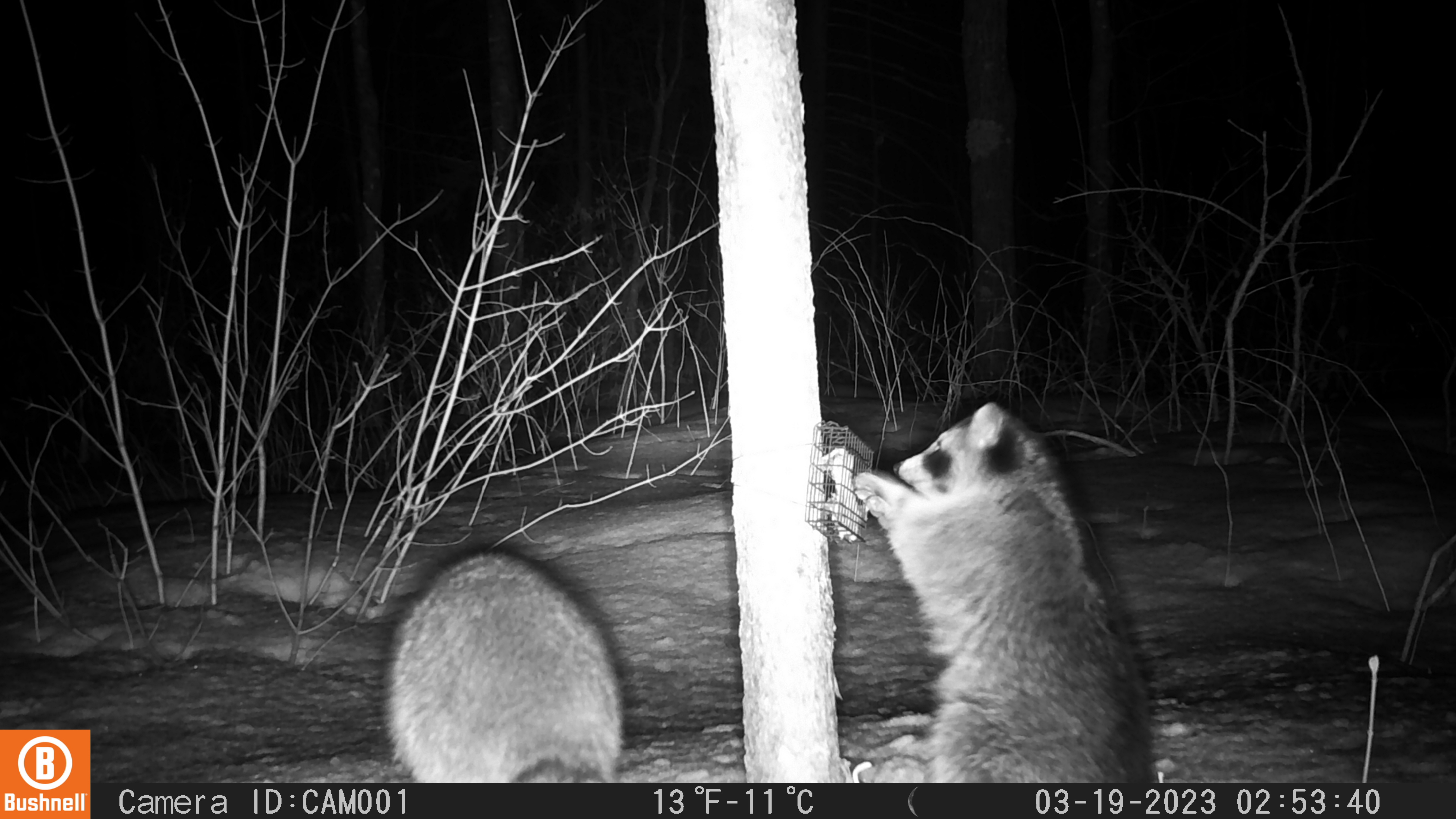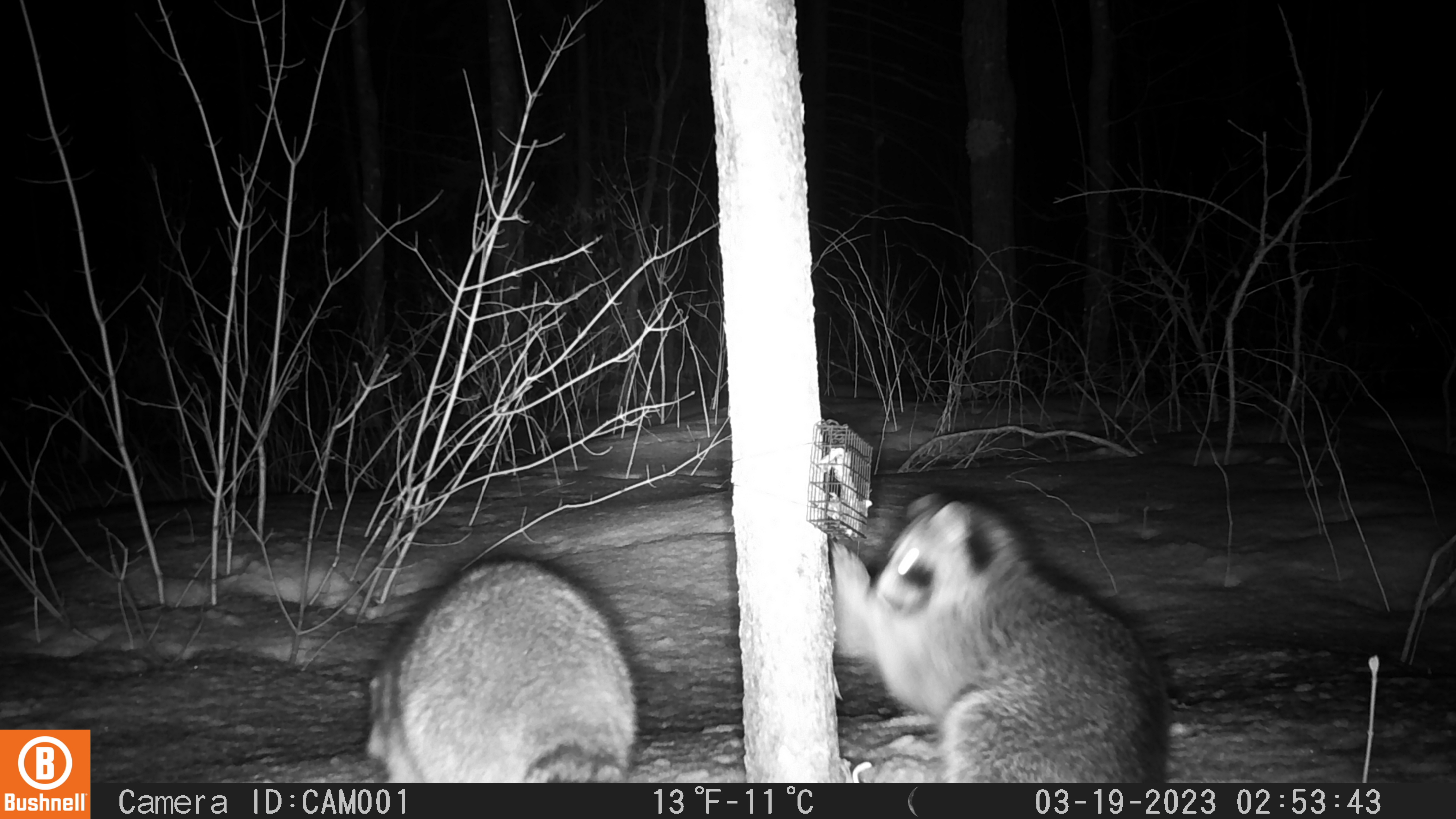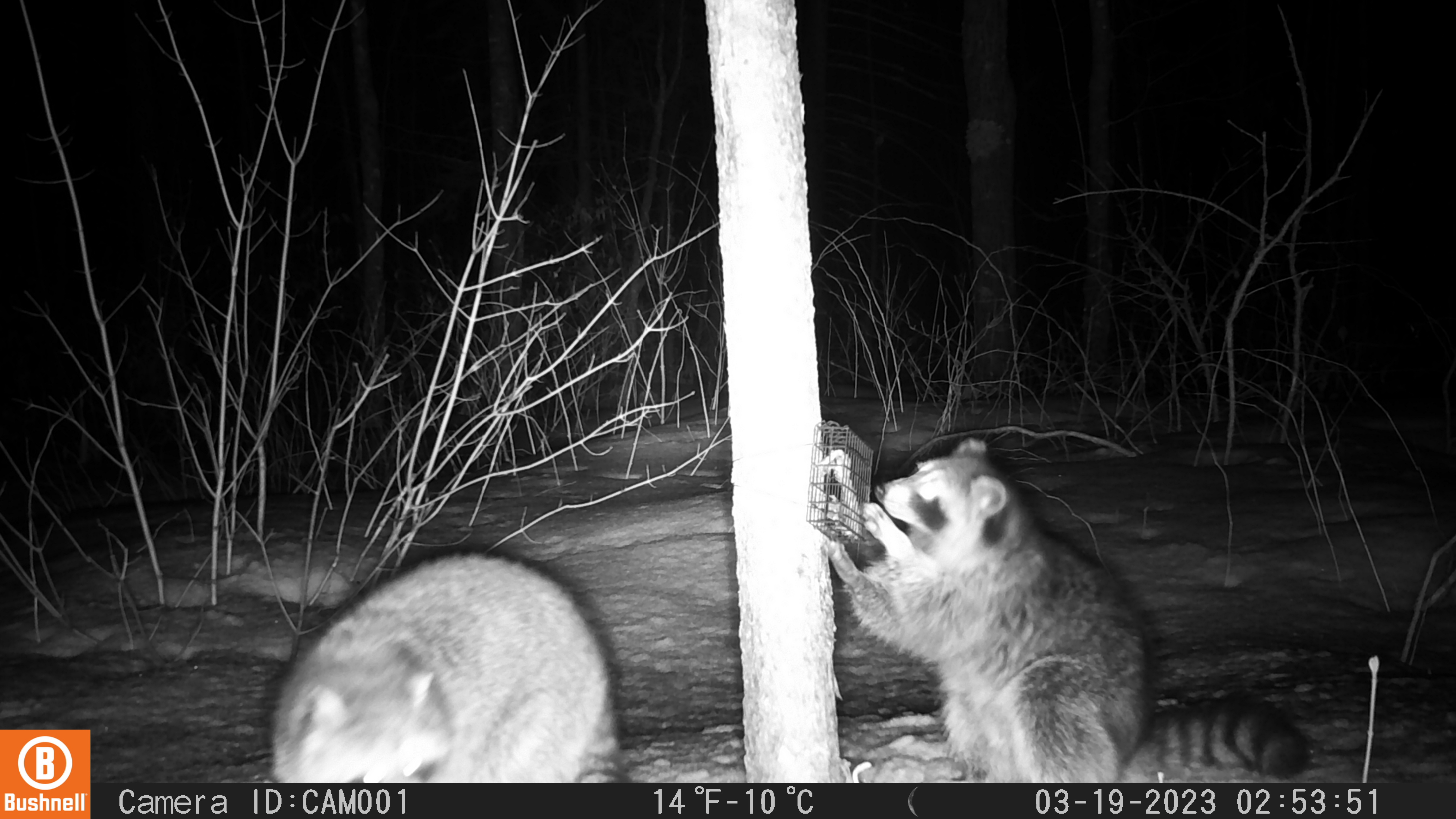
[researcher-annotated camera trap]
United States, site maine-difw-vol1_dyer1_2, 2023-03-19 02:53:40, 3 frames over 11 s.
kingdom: Animalia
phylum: Chordata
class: Mammalia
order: Carnivora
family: Procyonidae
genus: Procyon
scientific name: Procyon lotor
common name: raccoon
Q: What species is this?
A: Raccoon (Procyon lotor).